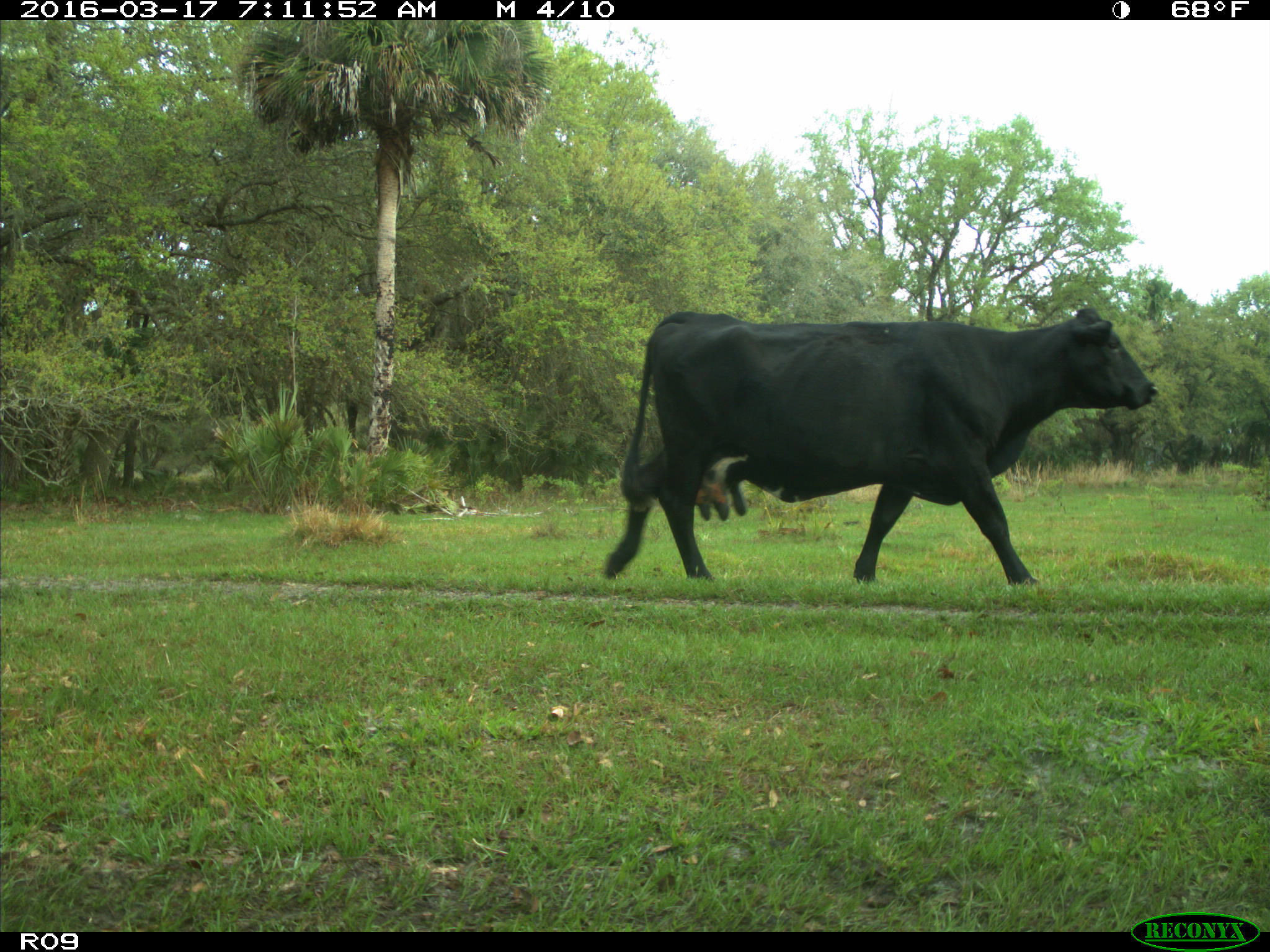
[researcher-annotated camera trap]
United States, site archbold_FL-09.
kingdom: Animalia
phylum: Chordata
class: Mammalia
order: Artiodactyla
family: Bovidae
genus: Bos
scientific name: Bos taurus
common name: domestic cow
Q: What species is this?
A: Bos taurus (domestic cow).